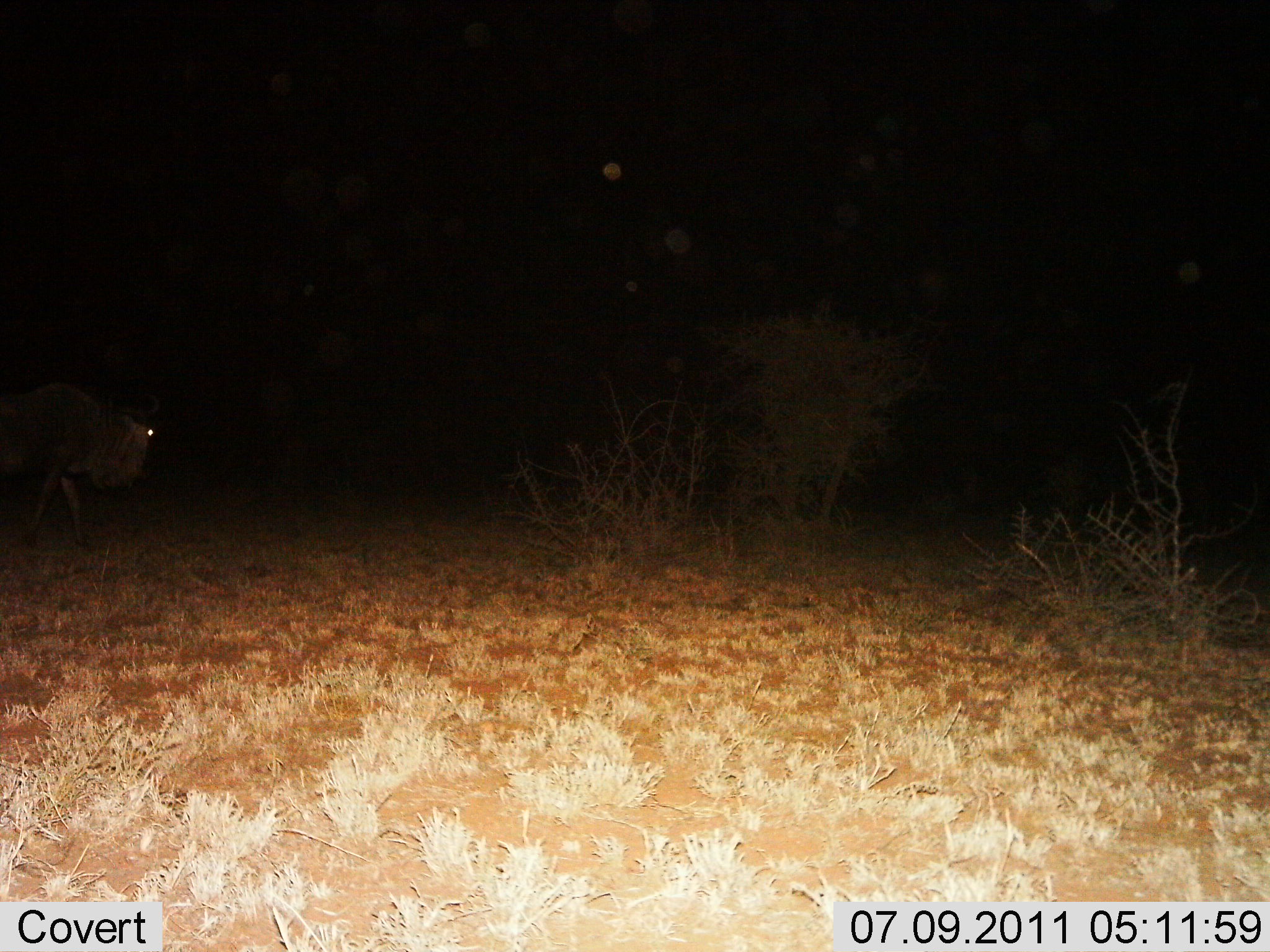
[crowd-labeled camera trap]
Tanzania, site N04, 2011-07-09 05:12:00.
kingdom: Animalia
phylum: Chordata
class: Mammalia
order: Artiodactyla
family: Bovidae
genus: Connochaetes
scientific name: Connochaetes taurinus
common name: blue wildebeest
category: wildebeest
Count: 1.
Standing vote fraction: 9%.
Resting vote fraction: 0%.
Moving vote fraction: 91%.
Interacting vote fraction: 0%.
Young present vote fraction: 0%.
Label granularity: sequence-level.